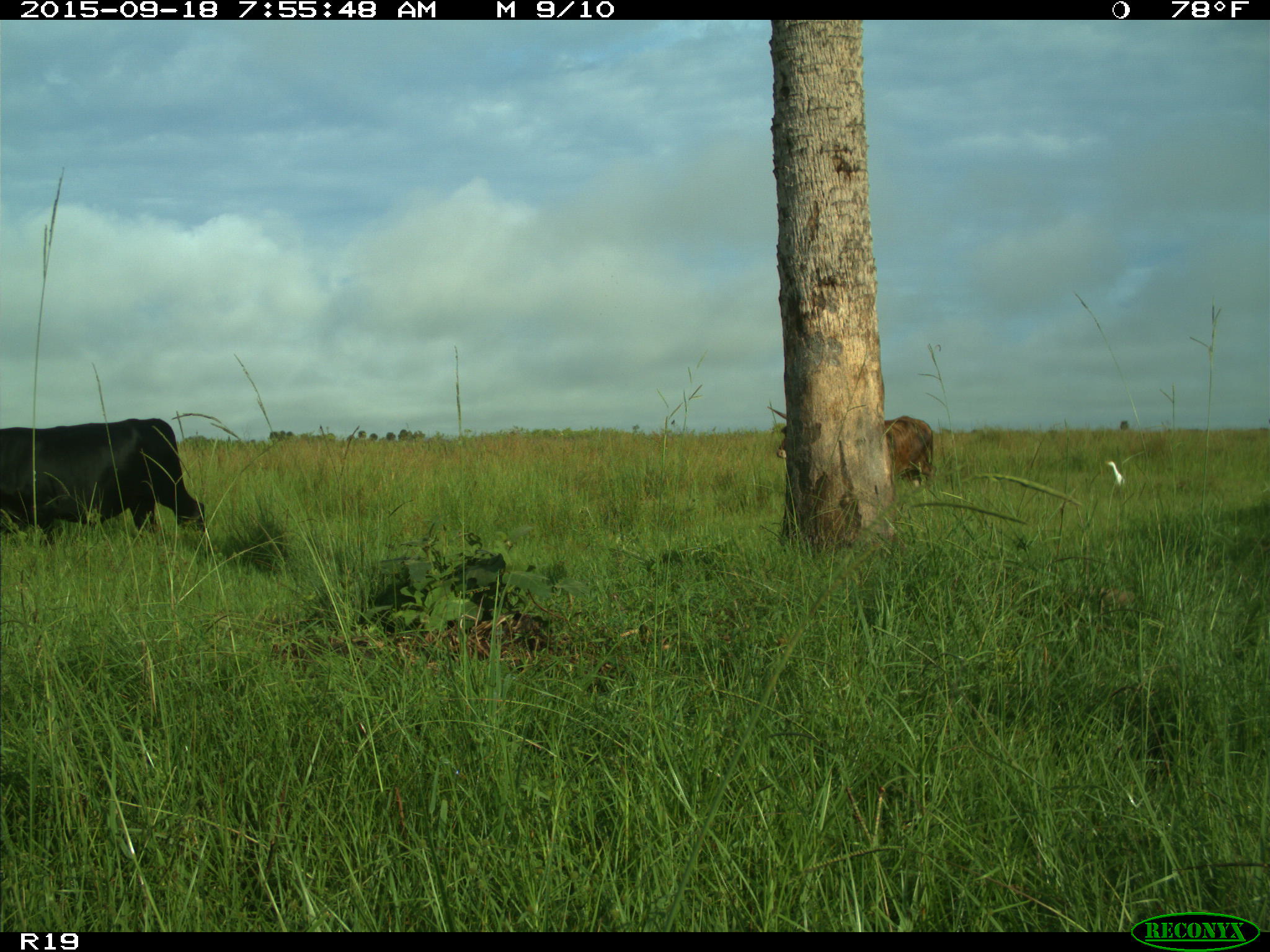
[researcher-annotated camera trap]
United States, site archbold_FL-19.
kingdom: Animalia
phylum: Chordata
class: Mammalia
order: Artiodactyla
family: Bovidae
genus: Bos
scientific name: Bos taurus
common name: domestic cow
Bos taurus (domestic cow).